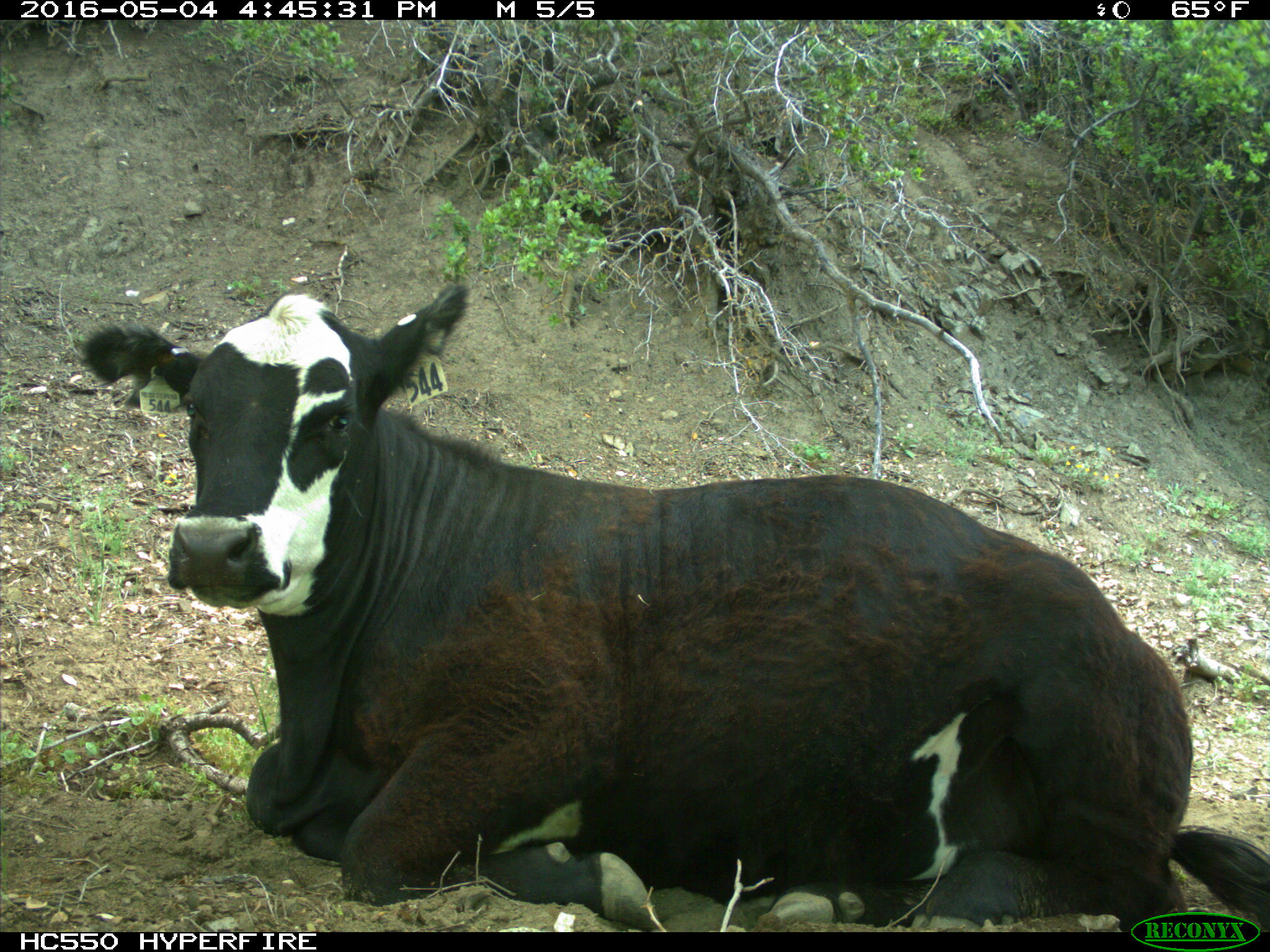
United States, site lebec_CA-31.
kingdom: Animalia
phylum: Chordata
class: Mammalia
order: Artiodactyla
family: Bovidae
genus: Bos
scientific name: Bos taurus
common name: domestic cow